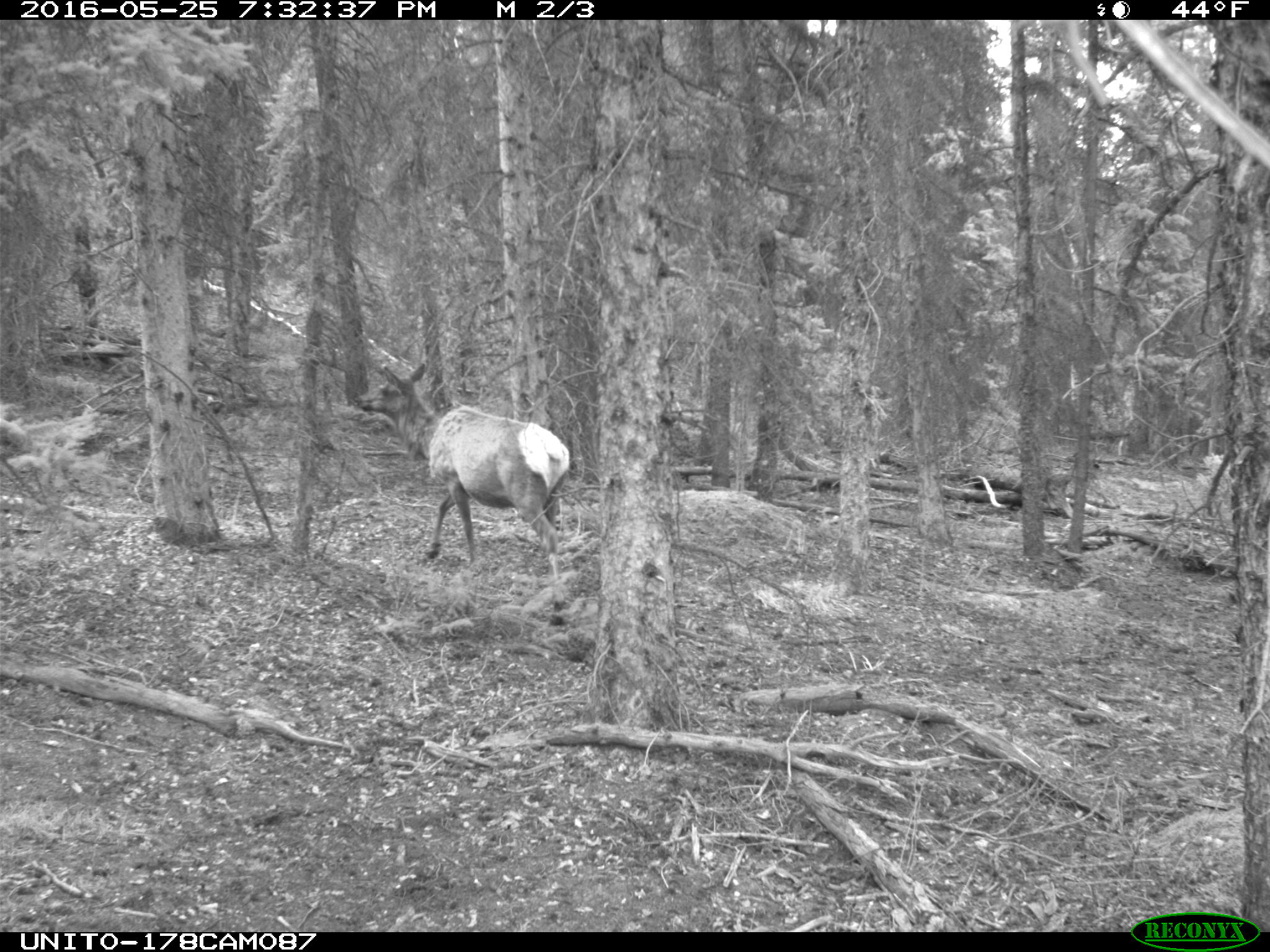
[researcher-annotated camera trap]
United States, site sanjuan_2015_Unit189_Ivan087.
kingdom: Animalia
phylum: Chordata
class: Mammalia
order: Artiodactyla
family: Cervidae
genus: Cervus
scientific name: Cervus elaphus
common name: red deer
Cervus elaphus (red deer).